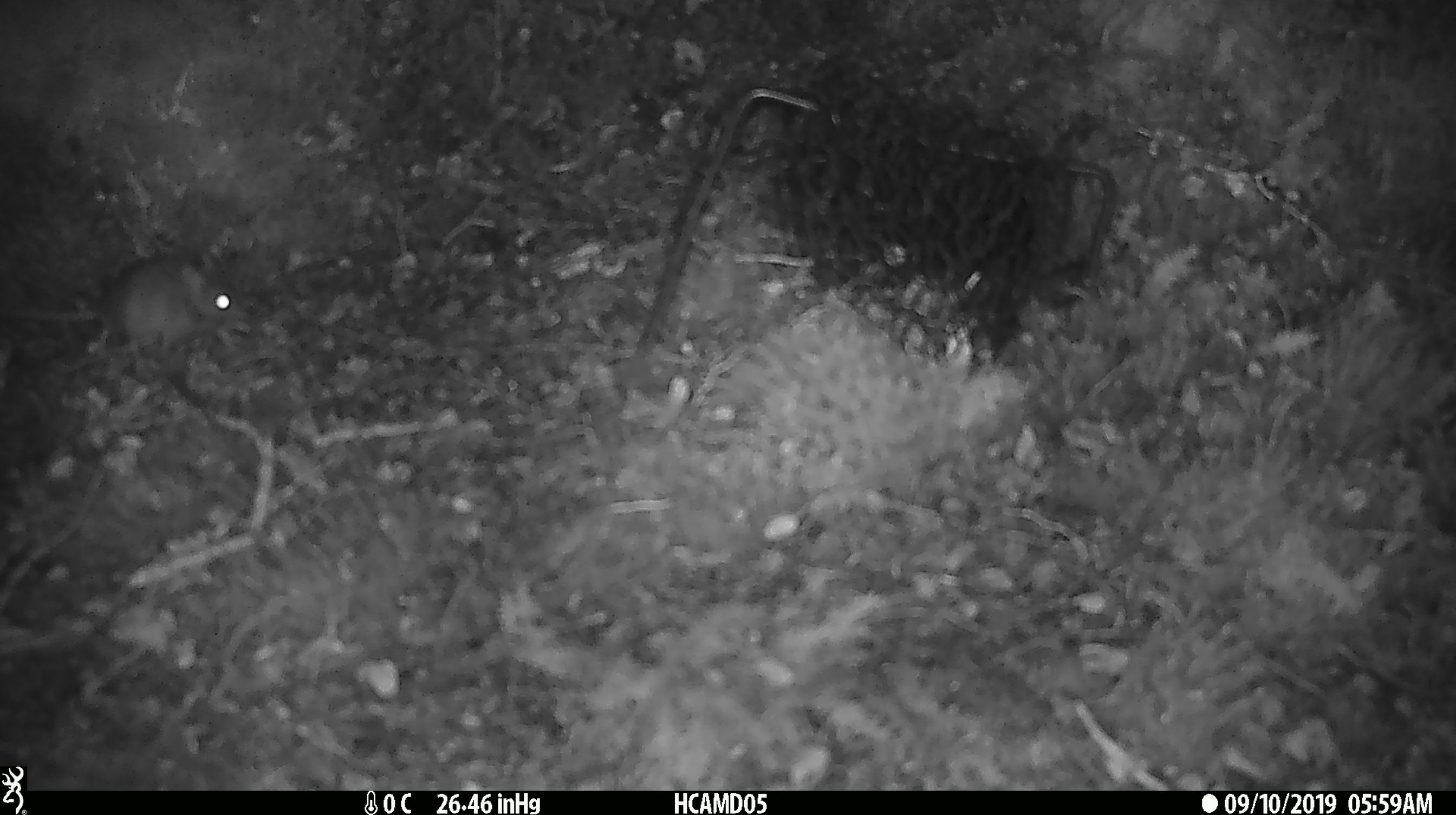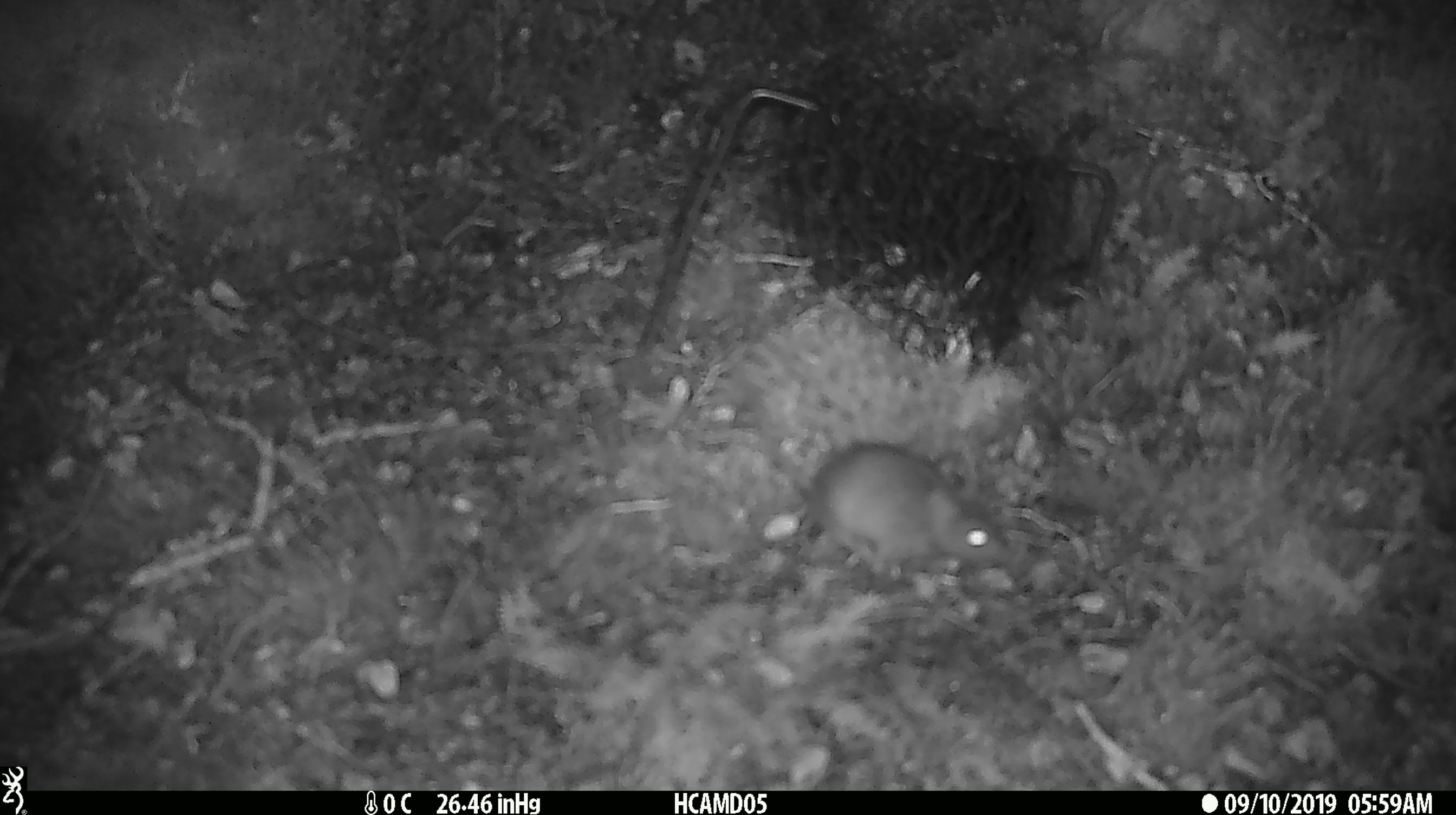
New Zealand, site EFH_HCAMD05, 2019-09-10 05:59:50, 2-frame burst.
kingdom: Animalia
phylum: Chordata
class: Mammalia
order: Rodentia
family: Muridae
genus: Mus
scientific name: Mus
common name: mouse